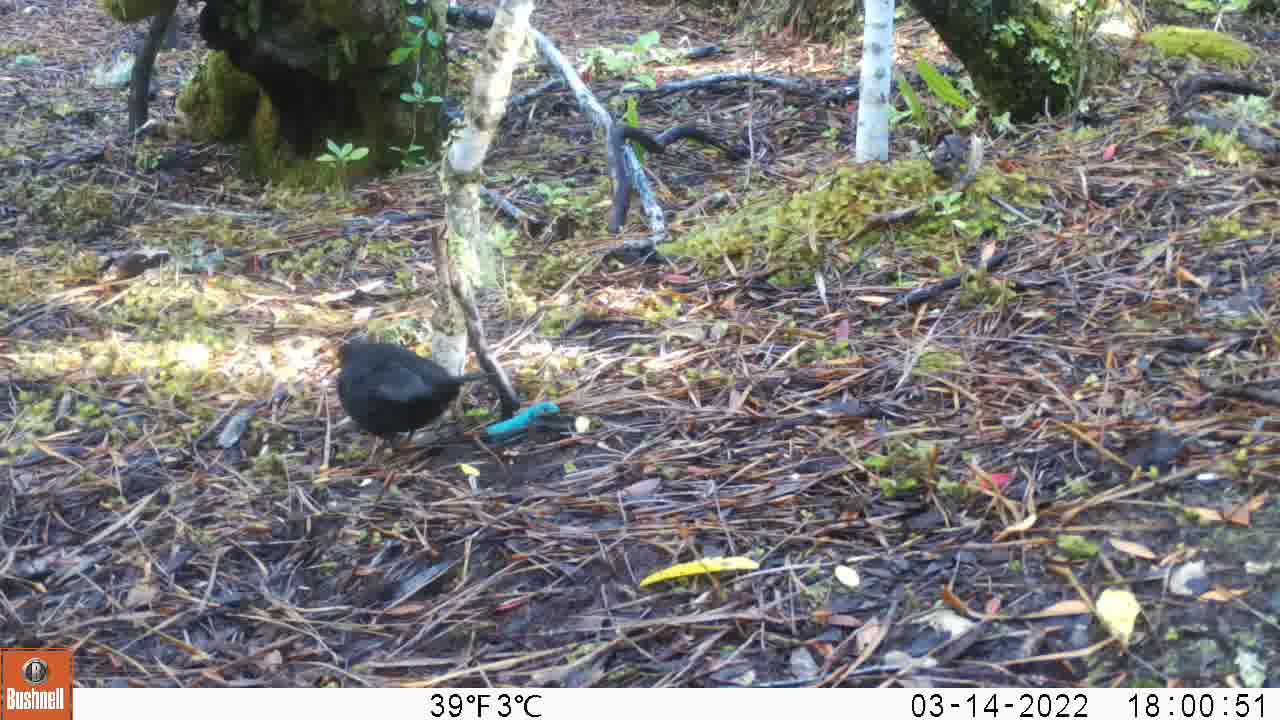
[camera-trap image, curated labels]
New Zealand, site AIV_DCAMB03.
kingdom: Animalia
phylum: Chordata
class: Aves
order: Passeriformes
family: Turdidae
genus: Turdus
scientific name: Turdus merula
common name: eurasian blackbird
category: blackbird